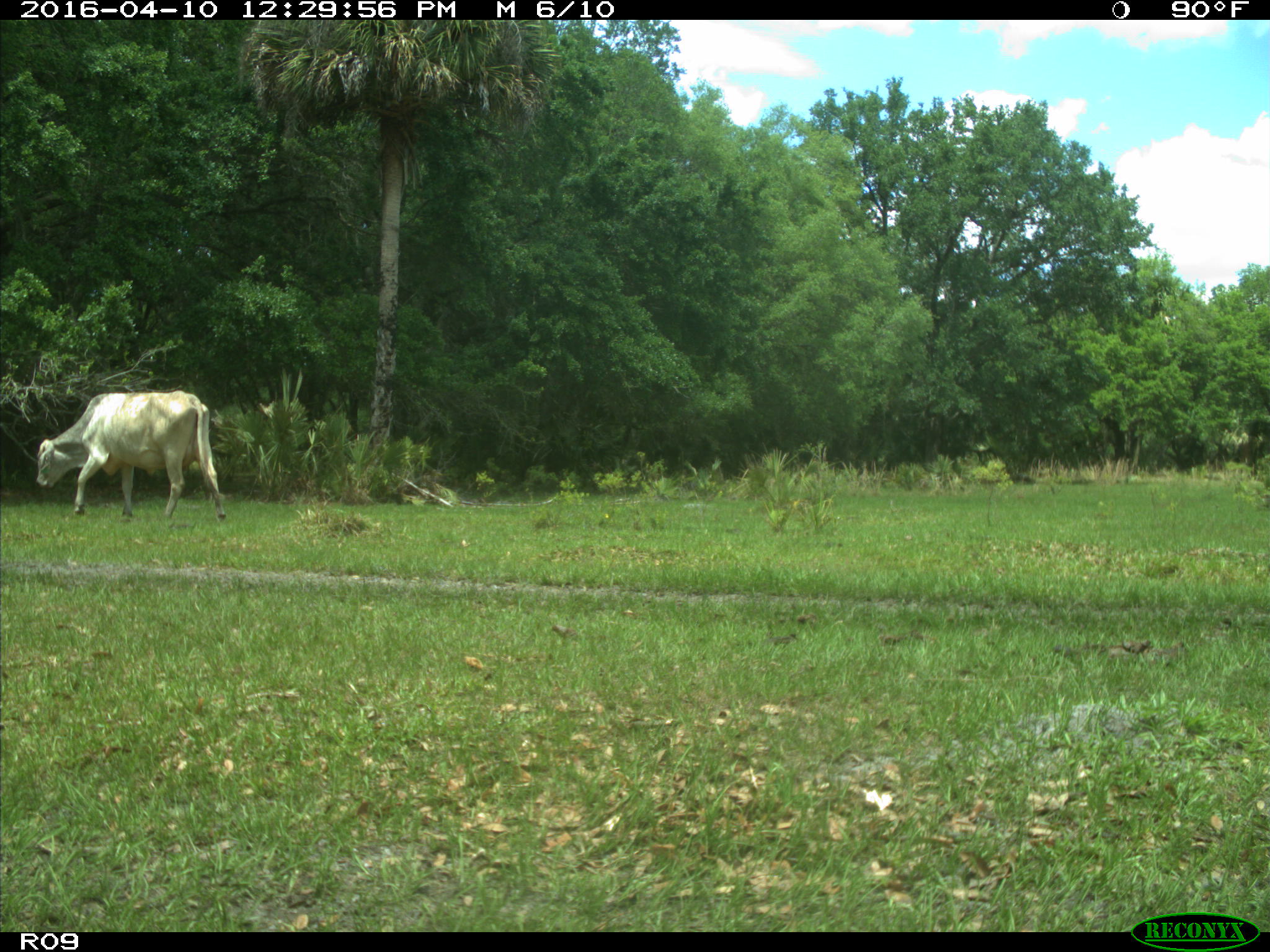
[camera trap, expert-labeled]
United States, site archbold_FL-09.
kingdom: Animalia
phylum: Chordata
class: Mammalia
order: Artiodactyla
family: Bovidae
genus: Bos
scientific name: Bos taurus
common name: domestic cow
Bos taurus (domestic cow).